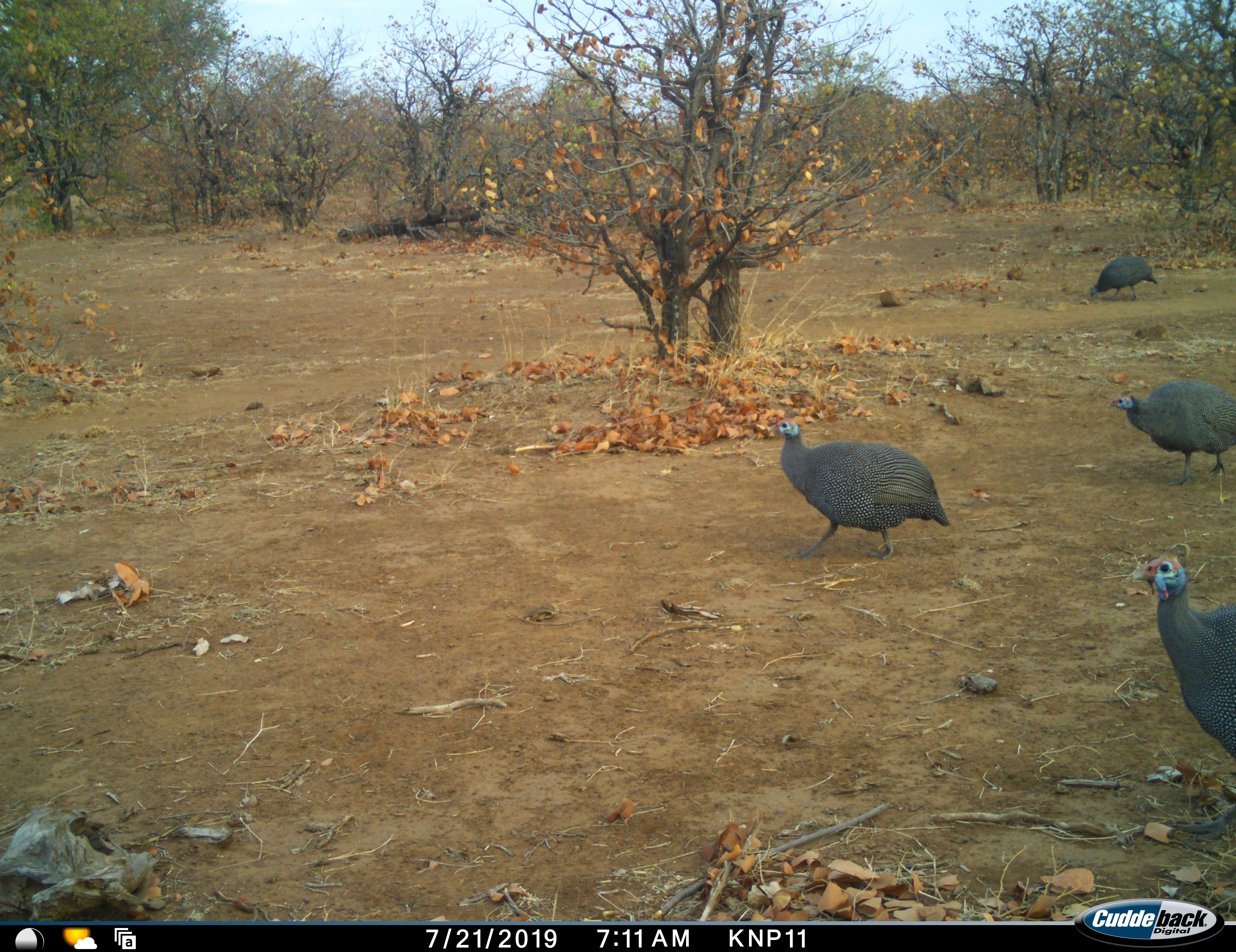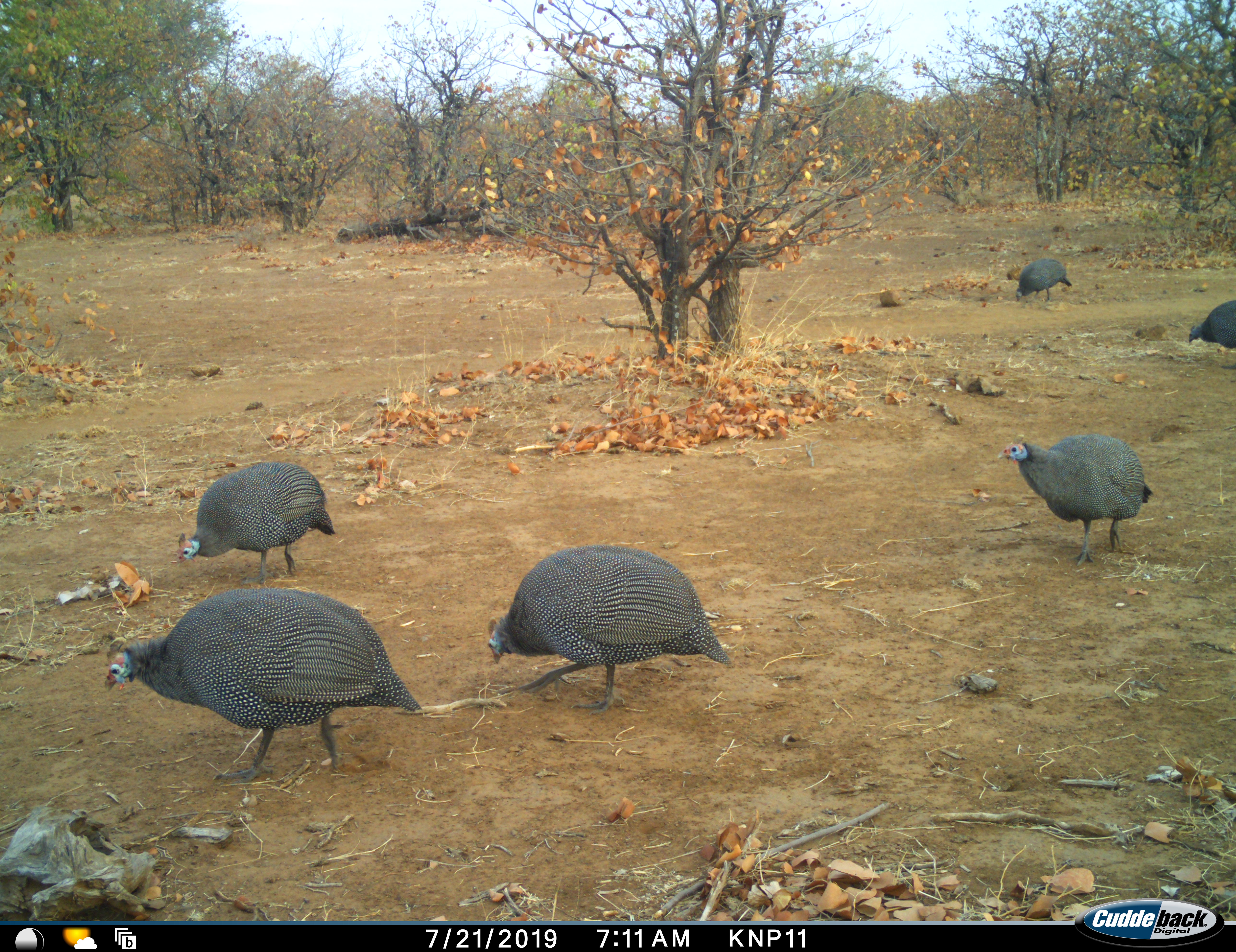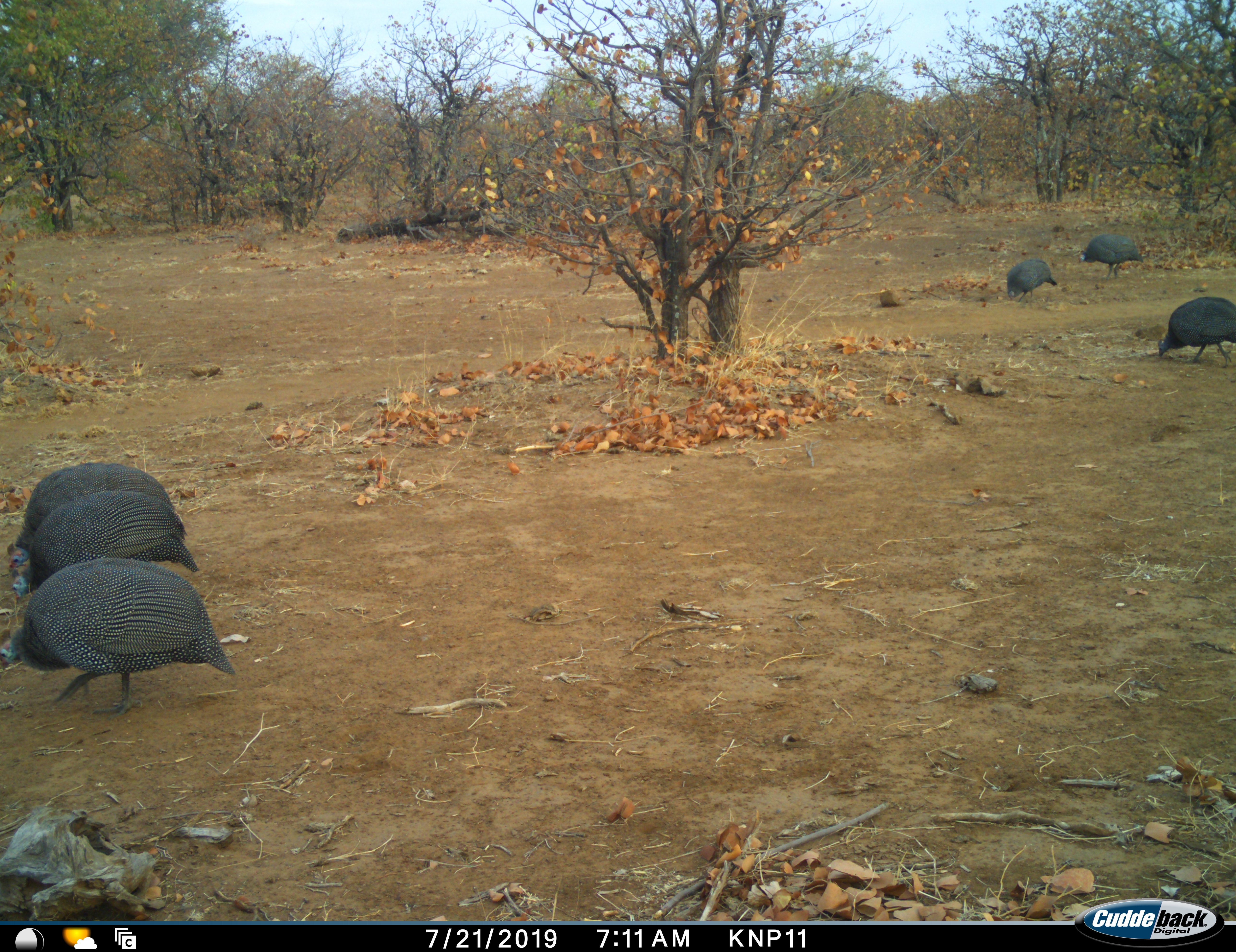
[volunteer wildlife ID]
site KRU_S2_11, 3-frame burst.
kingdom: Animalia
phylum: Chordata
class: Aves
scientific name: Aves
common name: bird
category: birdother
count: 6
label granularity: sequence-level